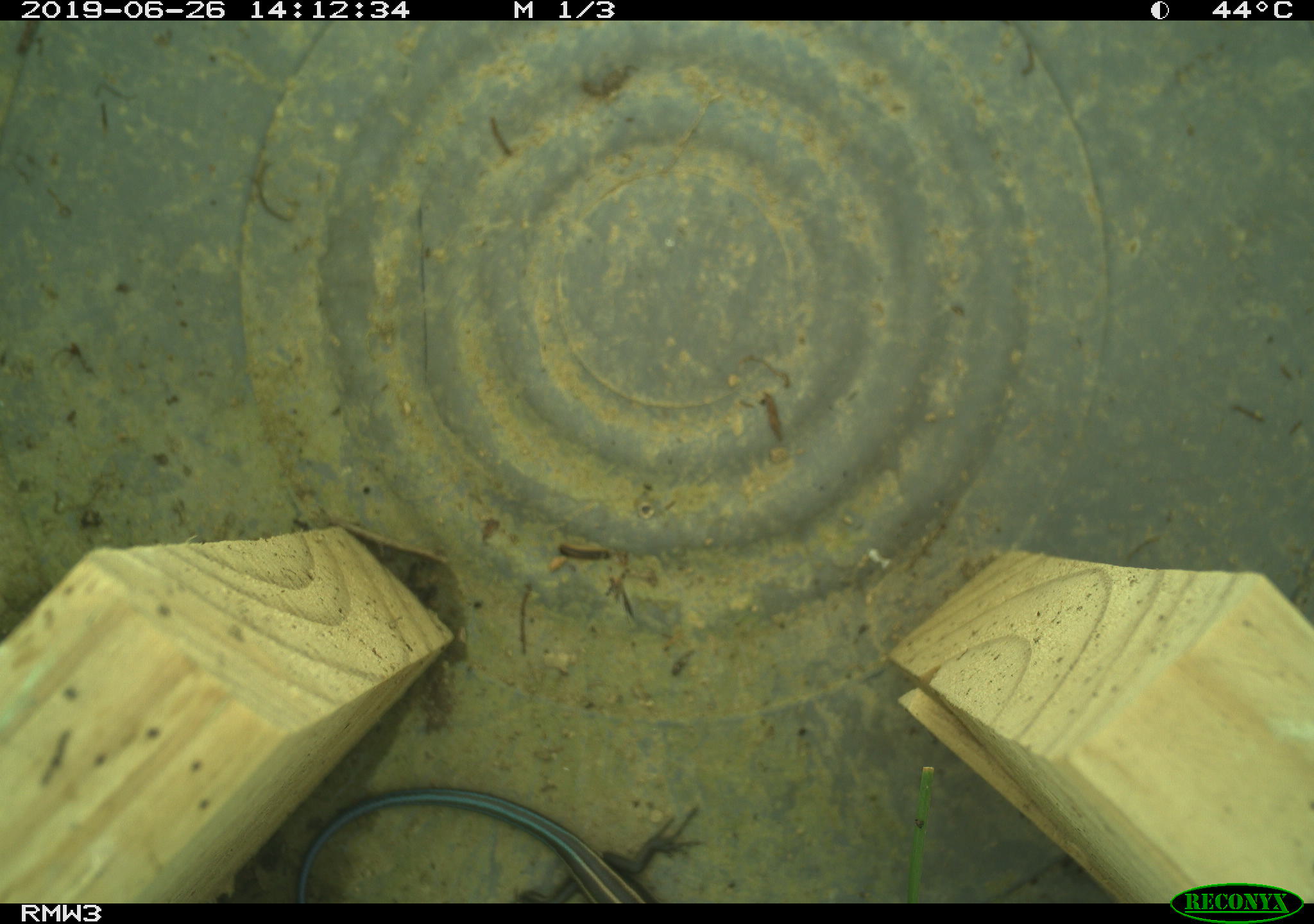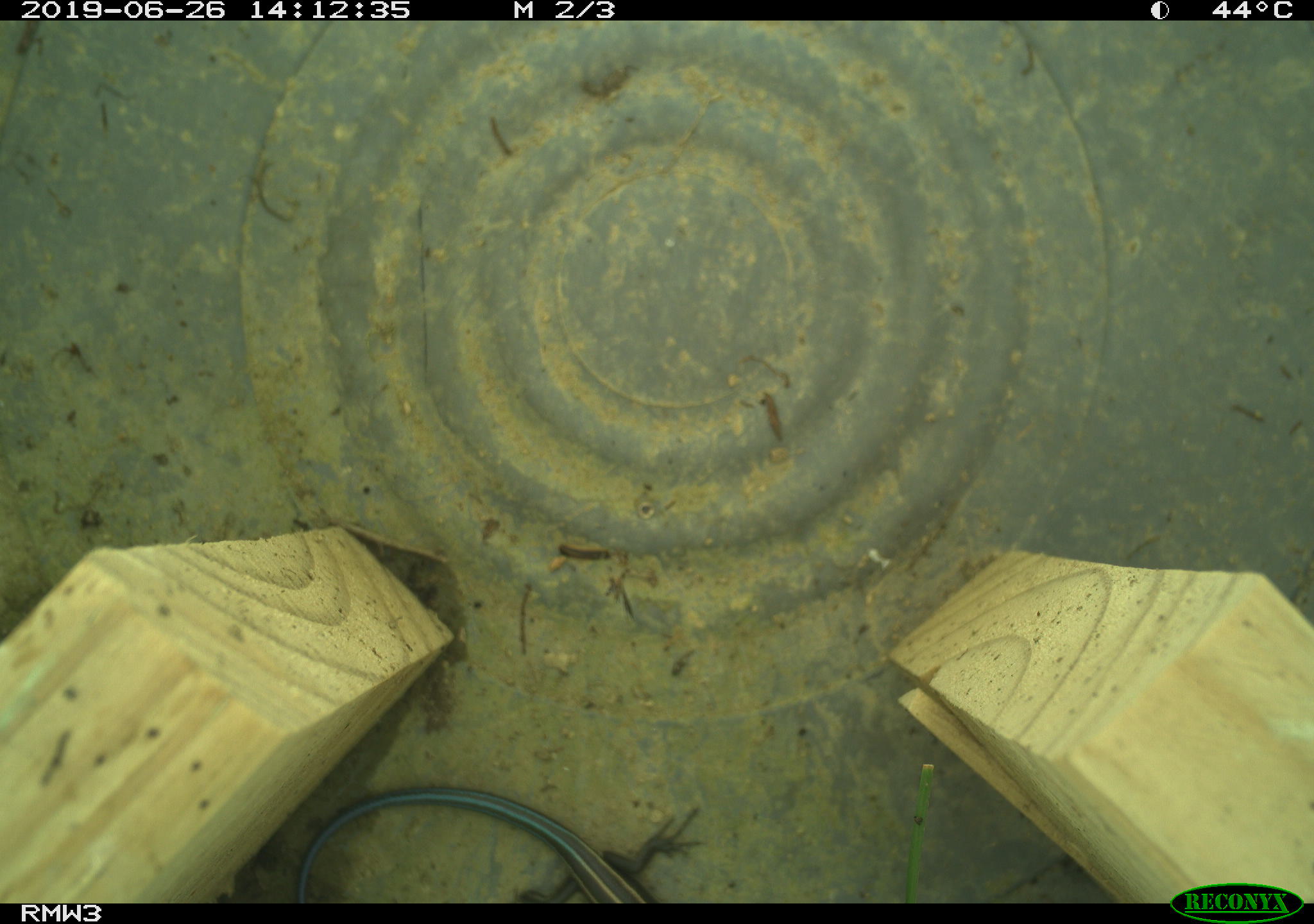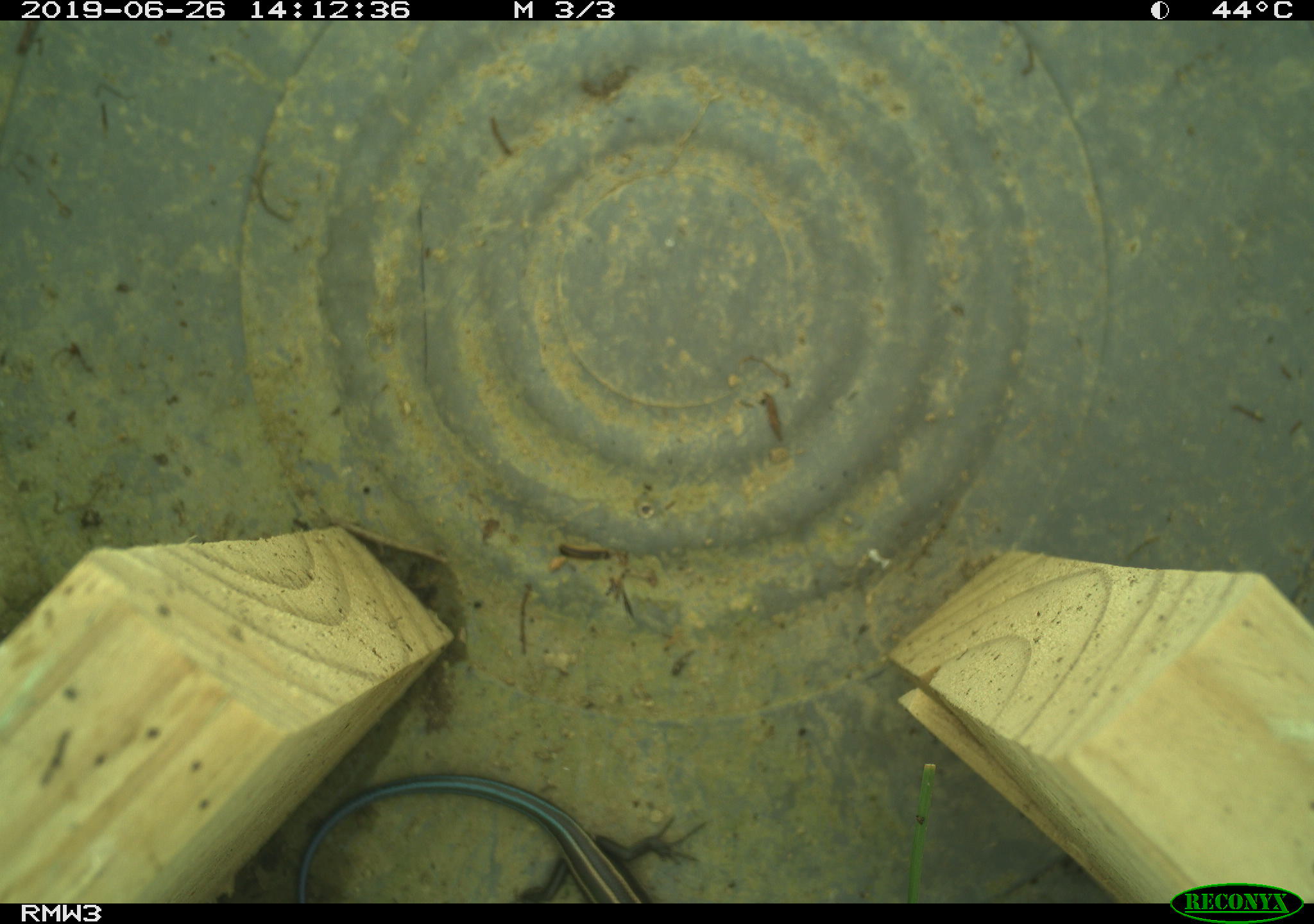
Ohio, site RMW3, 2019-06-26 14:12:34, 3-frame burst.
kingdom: Animalia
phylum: Chordata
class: Reptilia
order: Squamata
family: Scincidae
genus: Plestiodon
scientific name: Plestiodon fasciatus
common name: common five-lined skink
Common five-lined skink (Plestiodon fasciatus).